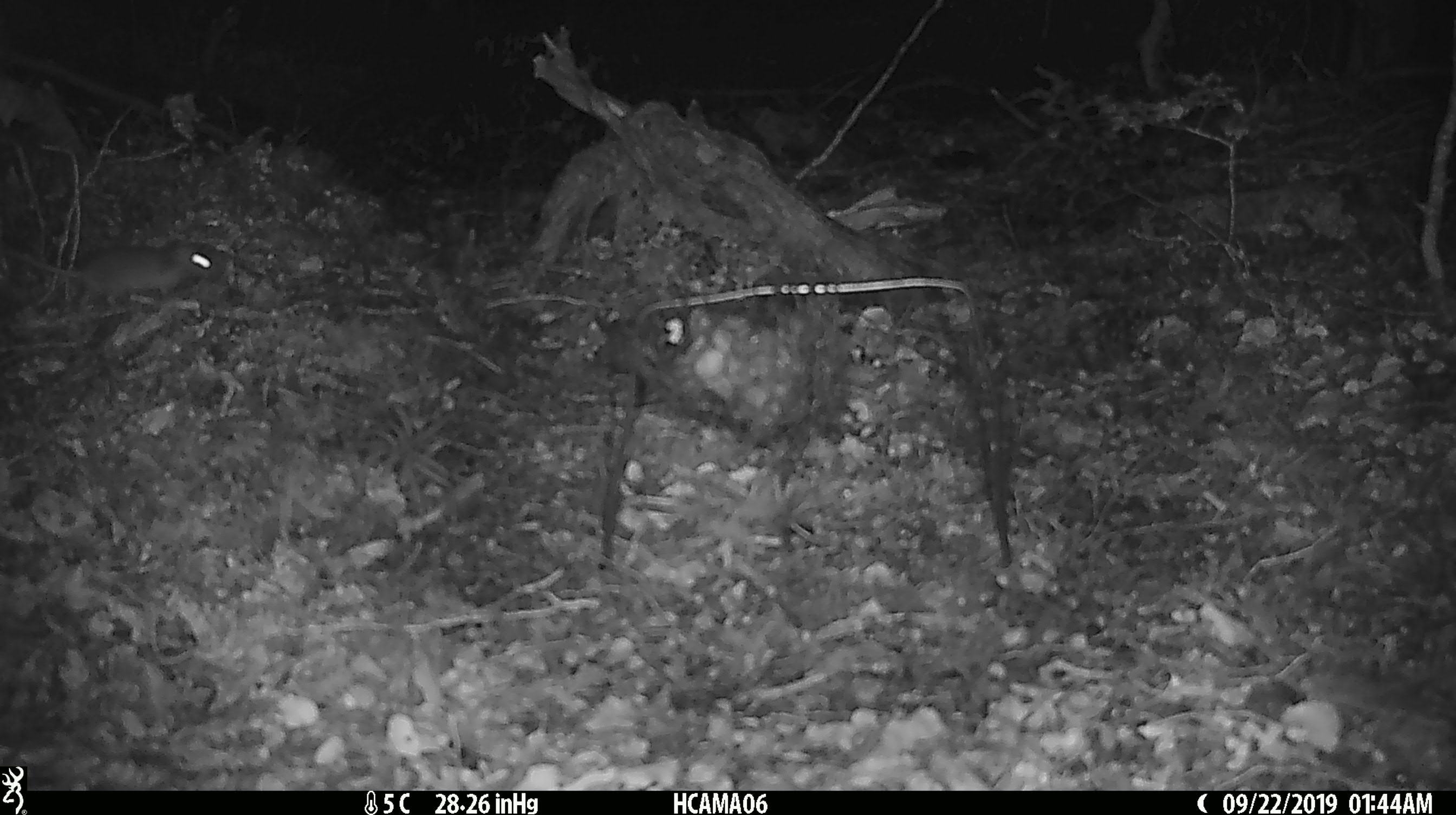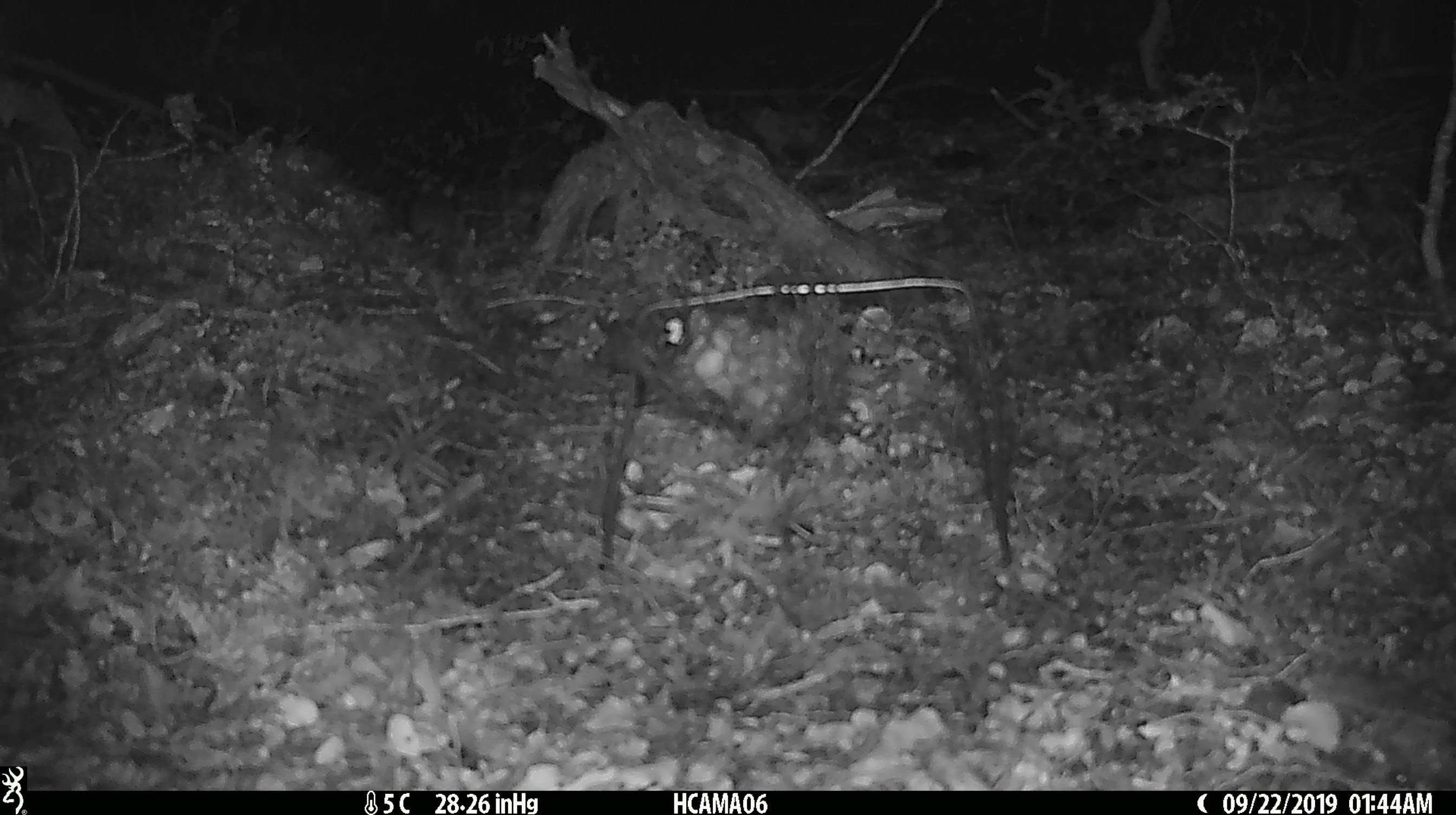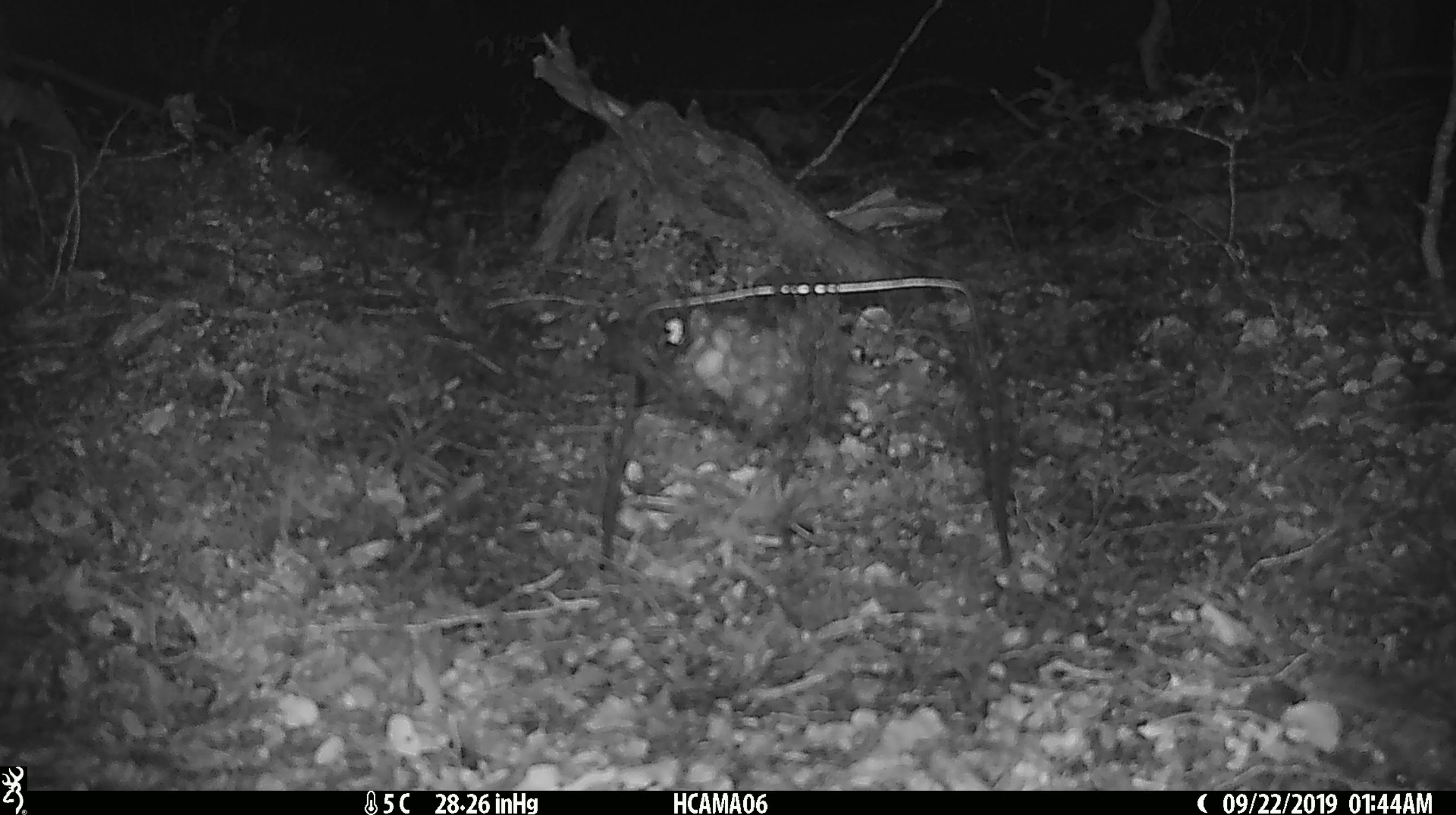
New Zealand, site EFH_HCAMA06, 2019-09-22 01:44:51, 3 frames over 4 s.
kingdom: Animalia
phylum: Chordata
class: Mammalia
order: Rodentia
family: Muridae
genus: Mus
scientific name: Mus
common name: mouse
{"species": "mouse (Mus)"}